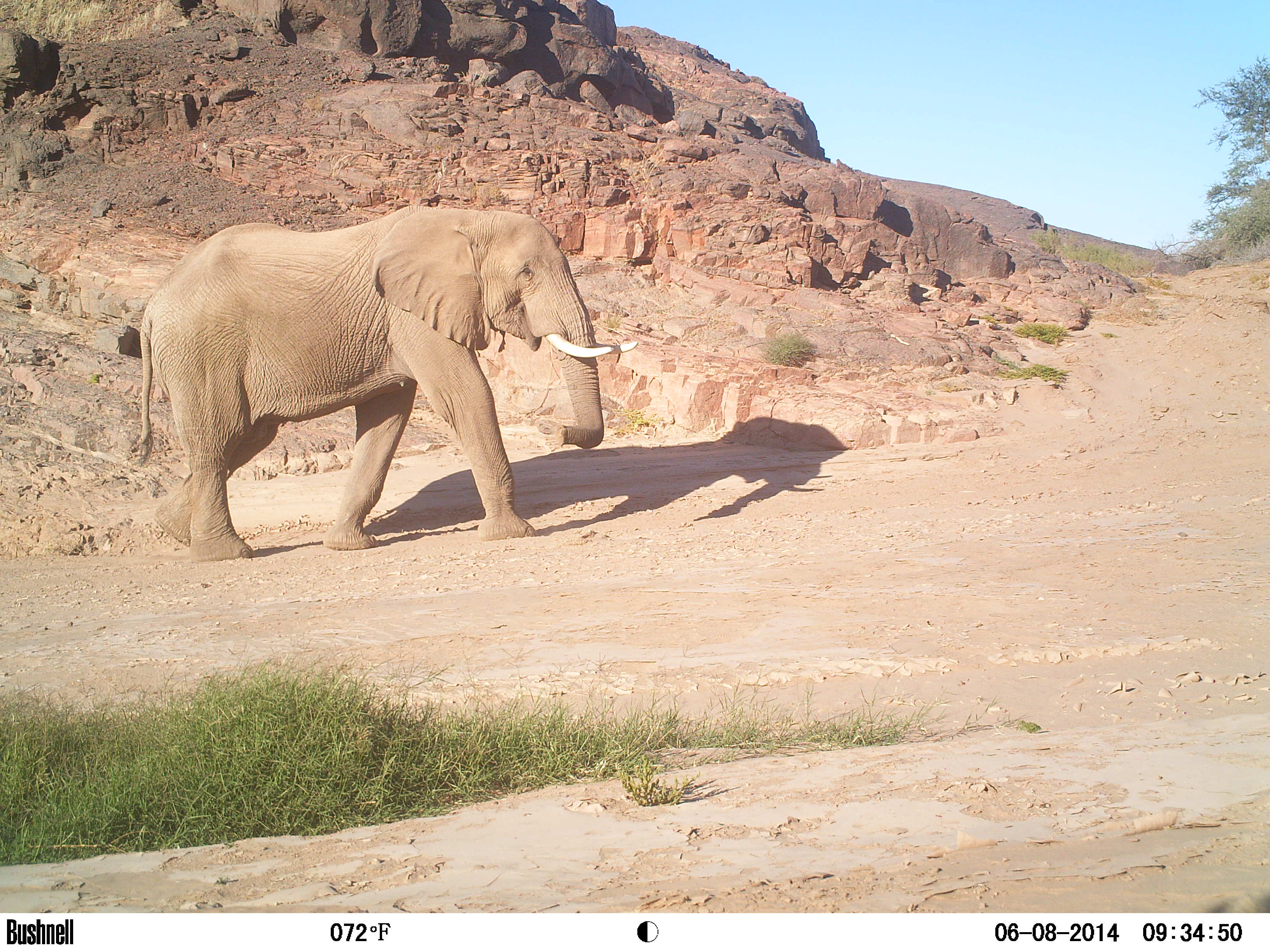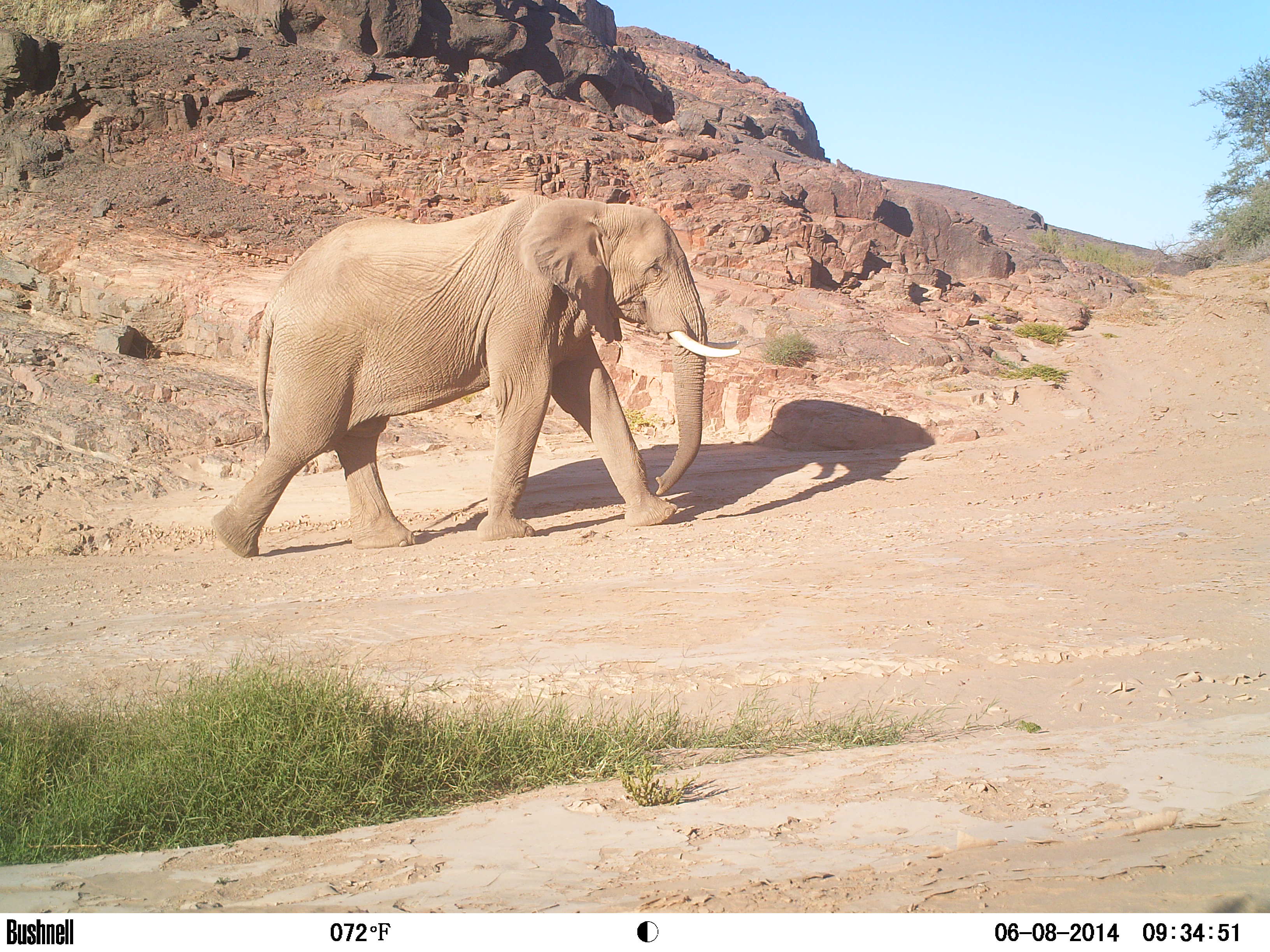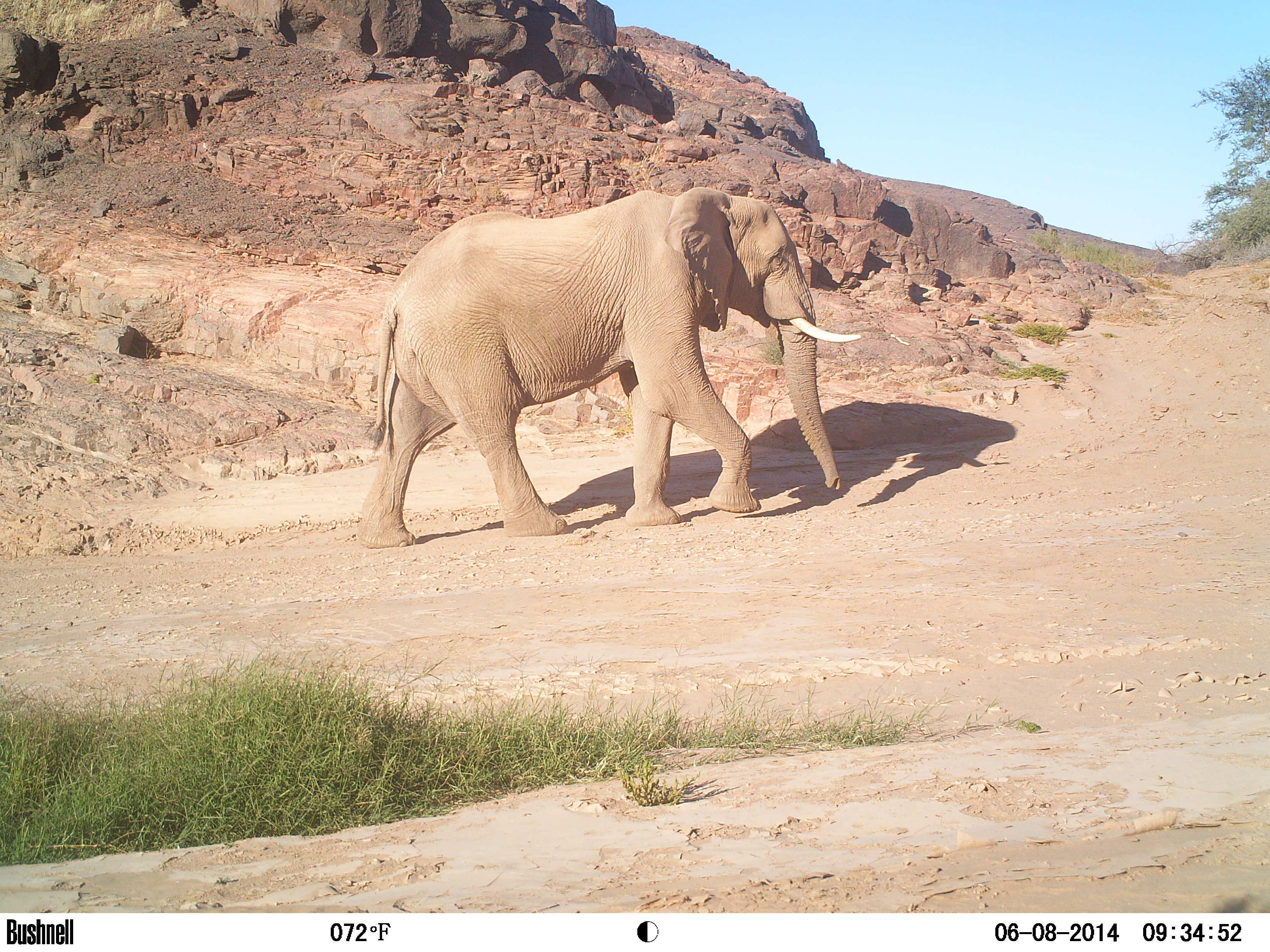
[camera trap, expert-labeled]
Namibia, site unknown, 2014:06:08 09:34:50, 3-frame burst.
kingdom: Animalia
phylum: Chordata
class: Mammalia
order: Proboscidea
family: Elephantidae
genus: Loxodonta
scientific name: Loxodonta africana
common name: african elephant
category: loxodanta africana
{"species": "loxodanta africana (african elephant) (Loxodonta africana)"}